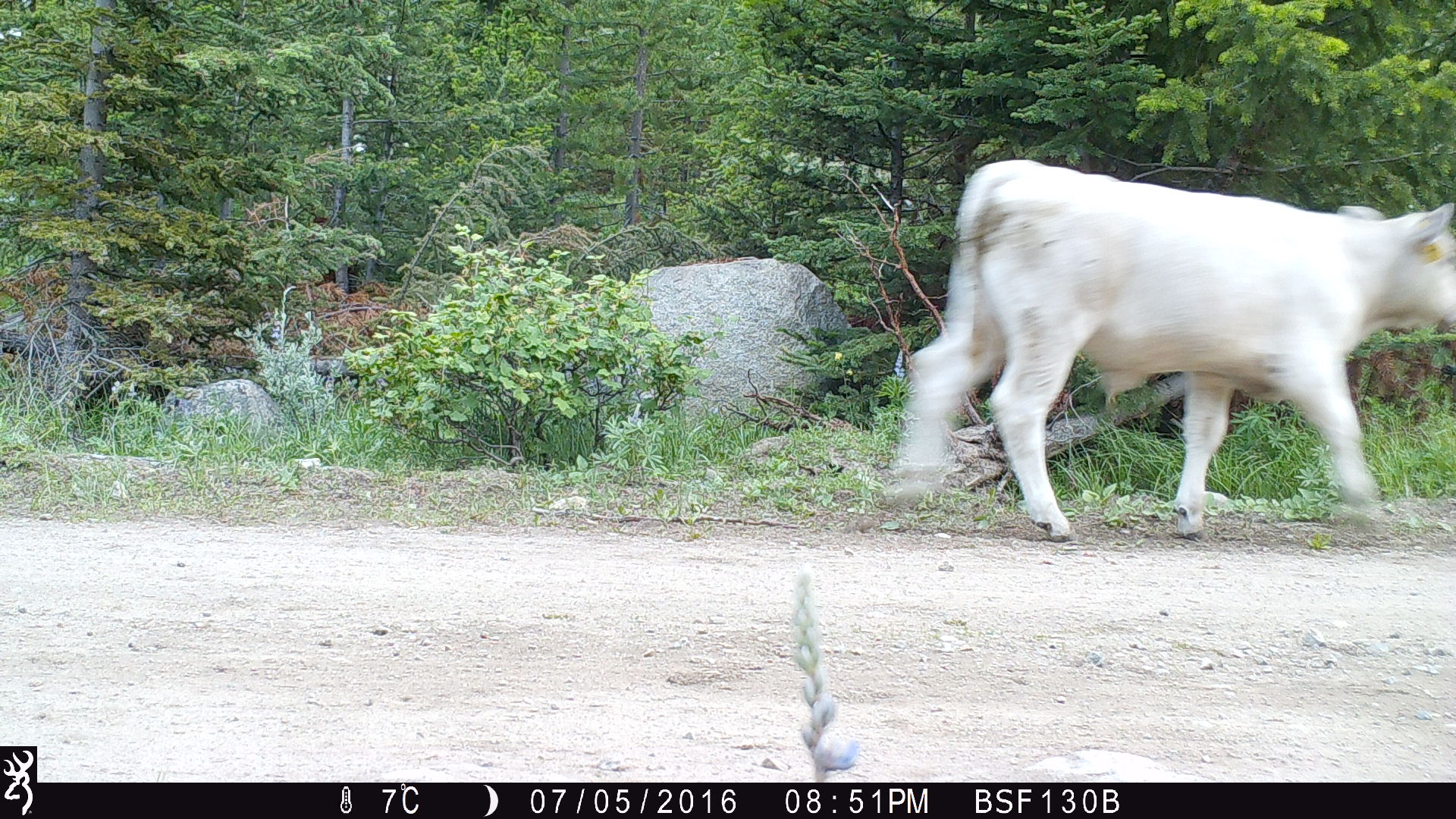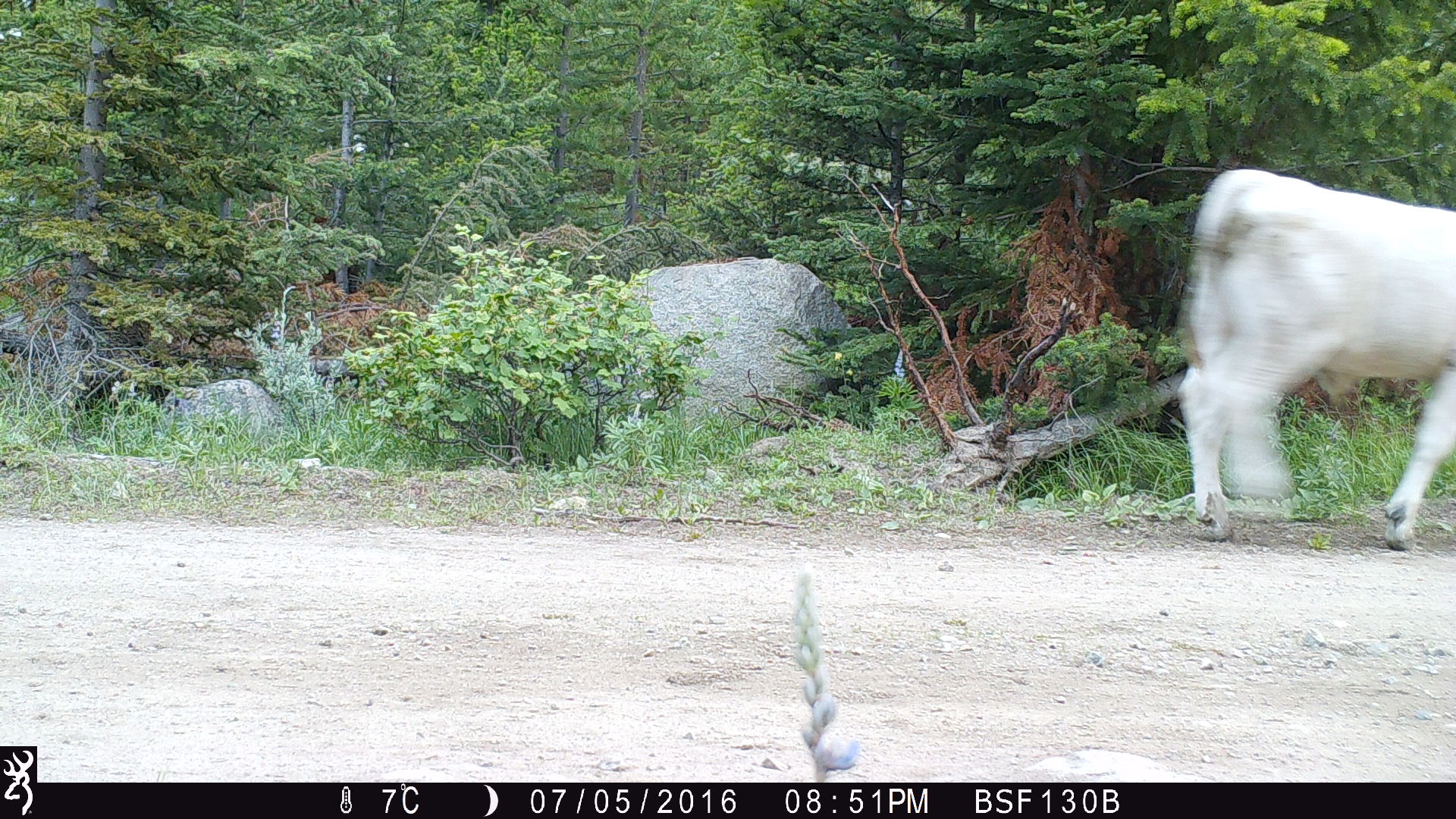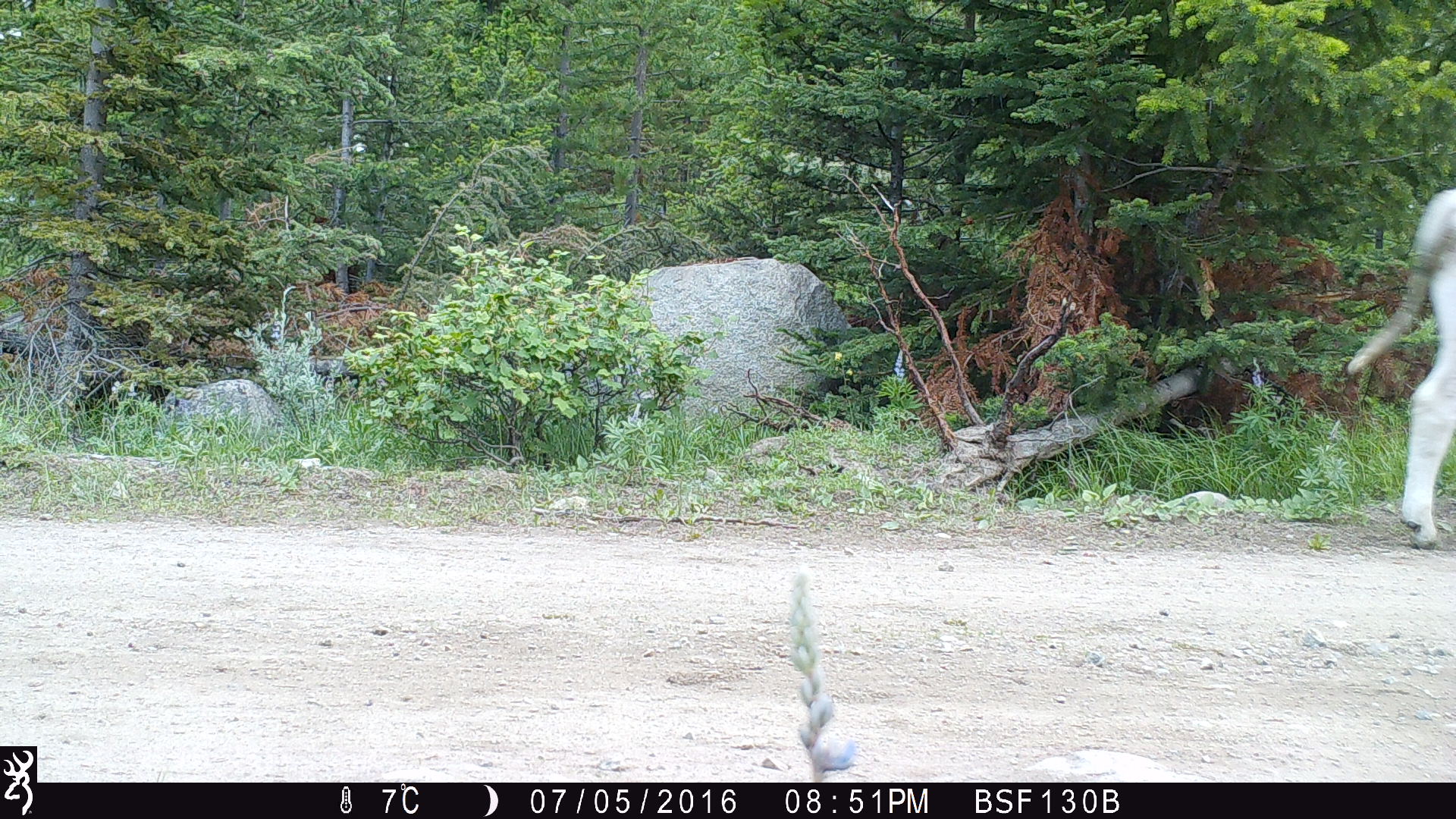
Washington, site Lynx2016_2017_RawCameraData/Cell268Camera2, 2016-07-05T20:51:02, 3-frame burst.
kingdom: Animalia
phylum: Chordata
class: Mammalia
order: Artiodactyla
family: Bovidae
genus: Bos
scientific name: Bos taurus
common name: domestic cattle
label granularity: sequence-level